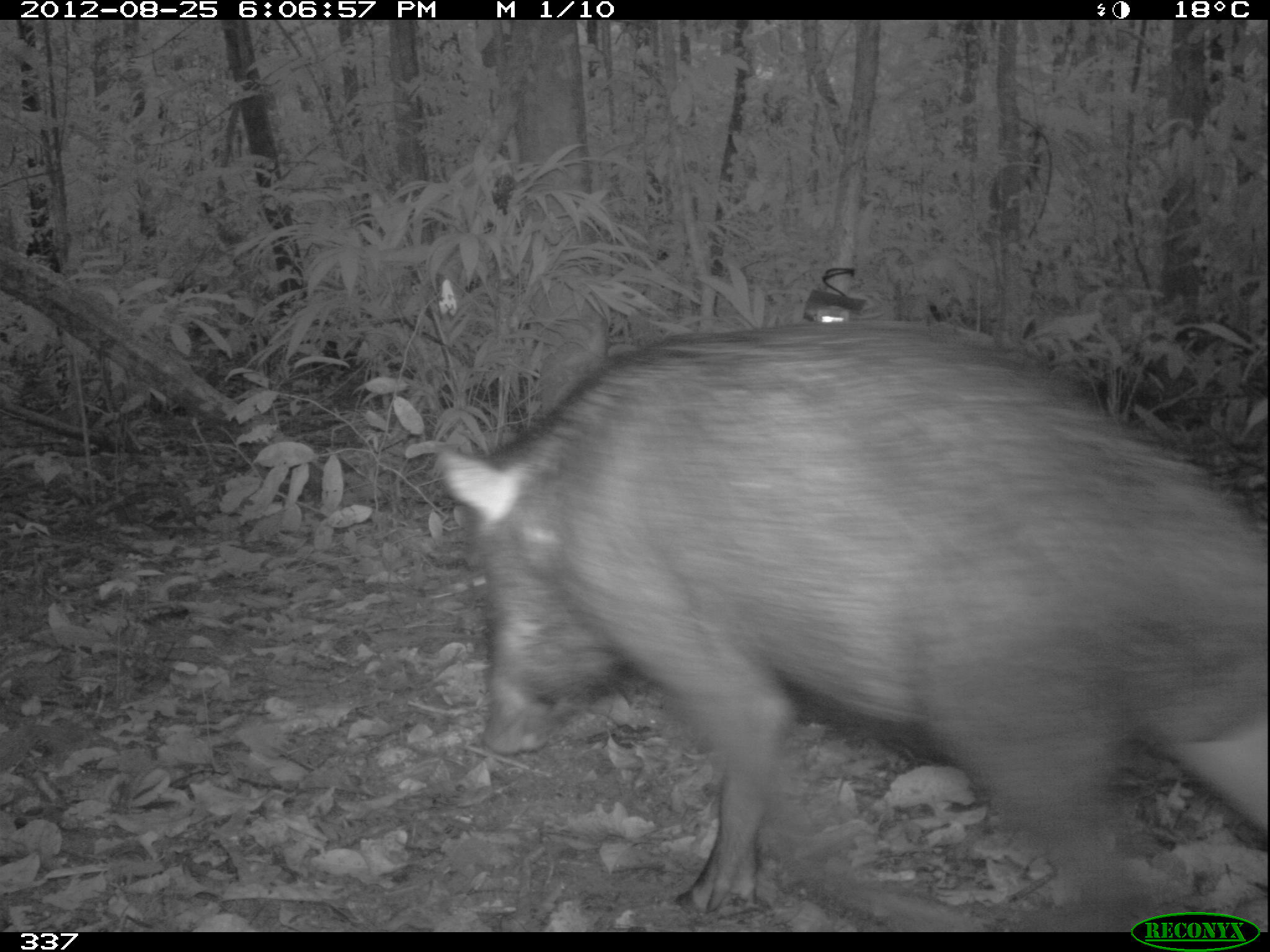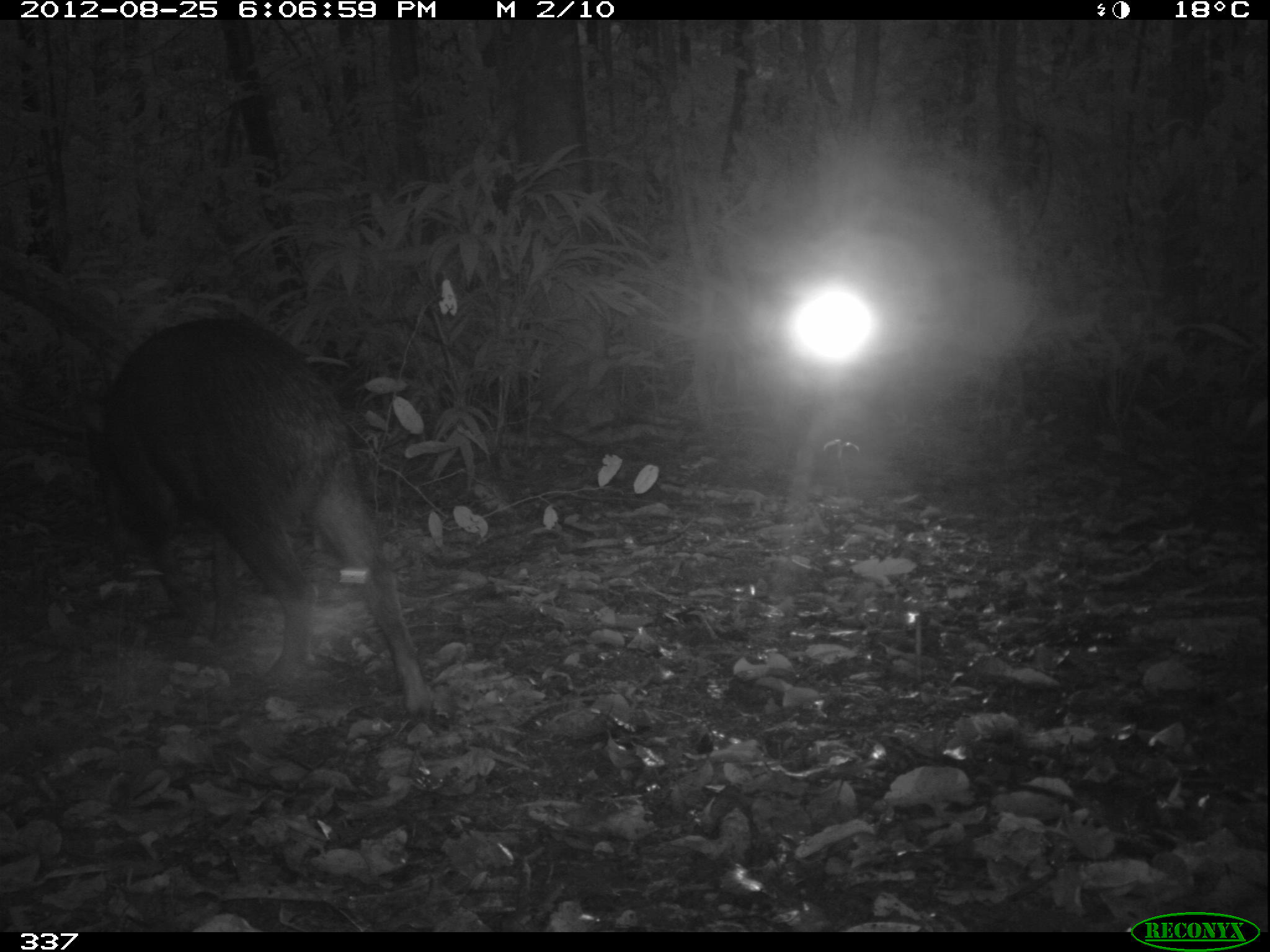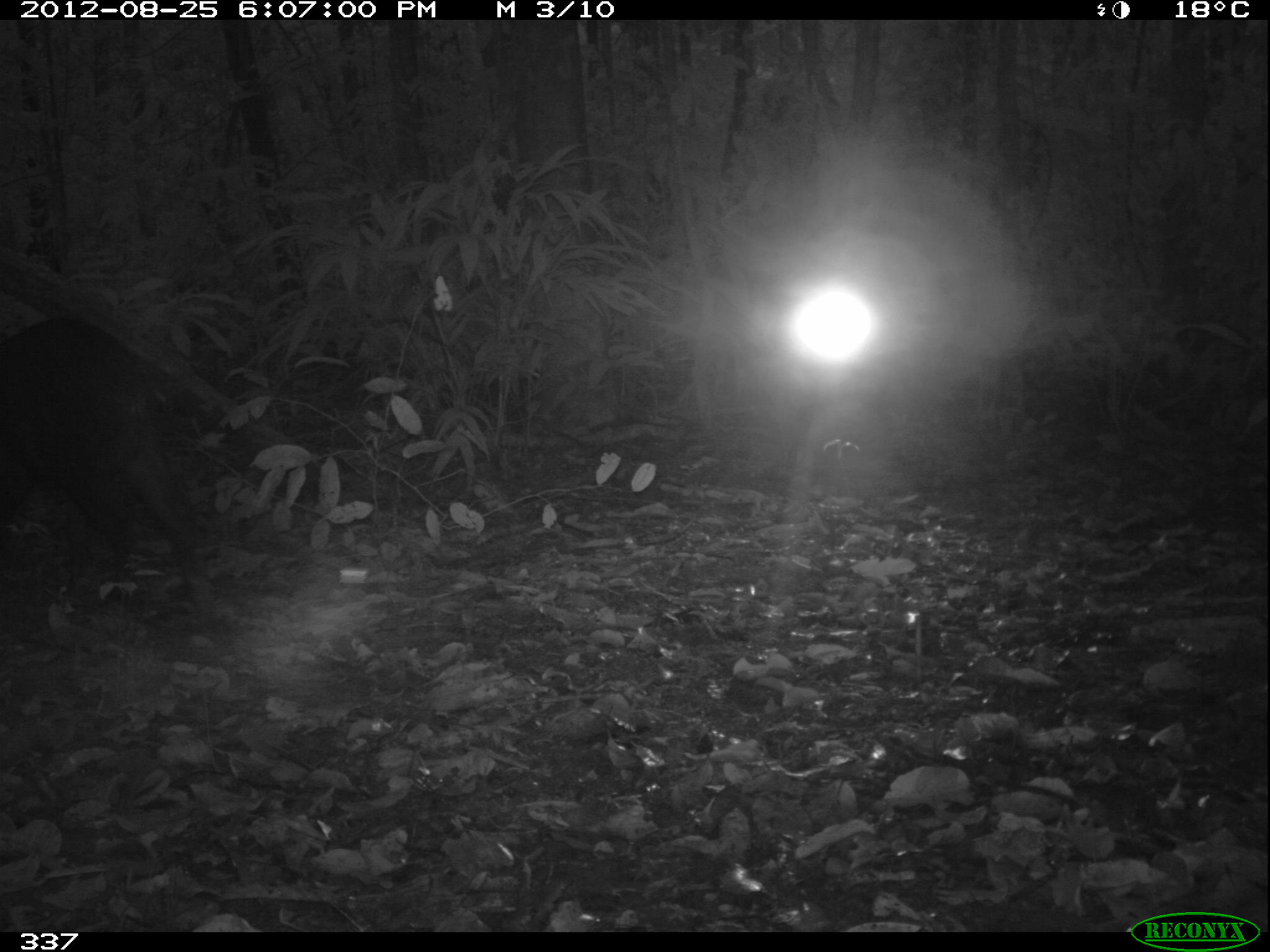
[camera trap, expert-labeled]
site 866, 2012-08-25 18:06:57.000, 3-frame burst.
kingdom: Animalia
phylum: Chordata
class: Mammalia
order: Artiodactyla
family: Tayassuidae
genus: Tayassu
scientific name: Tayassu pecari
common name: white-lipped peccary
Tayassu pecari (white-lipped peccary).